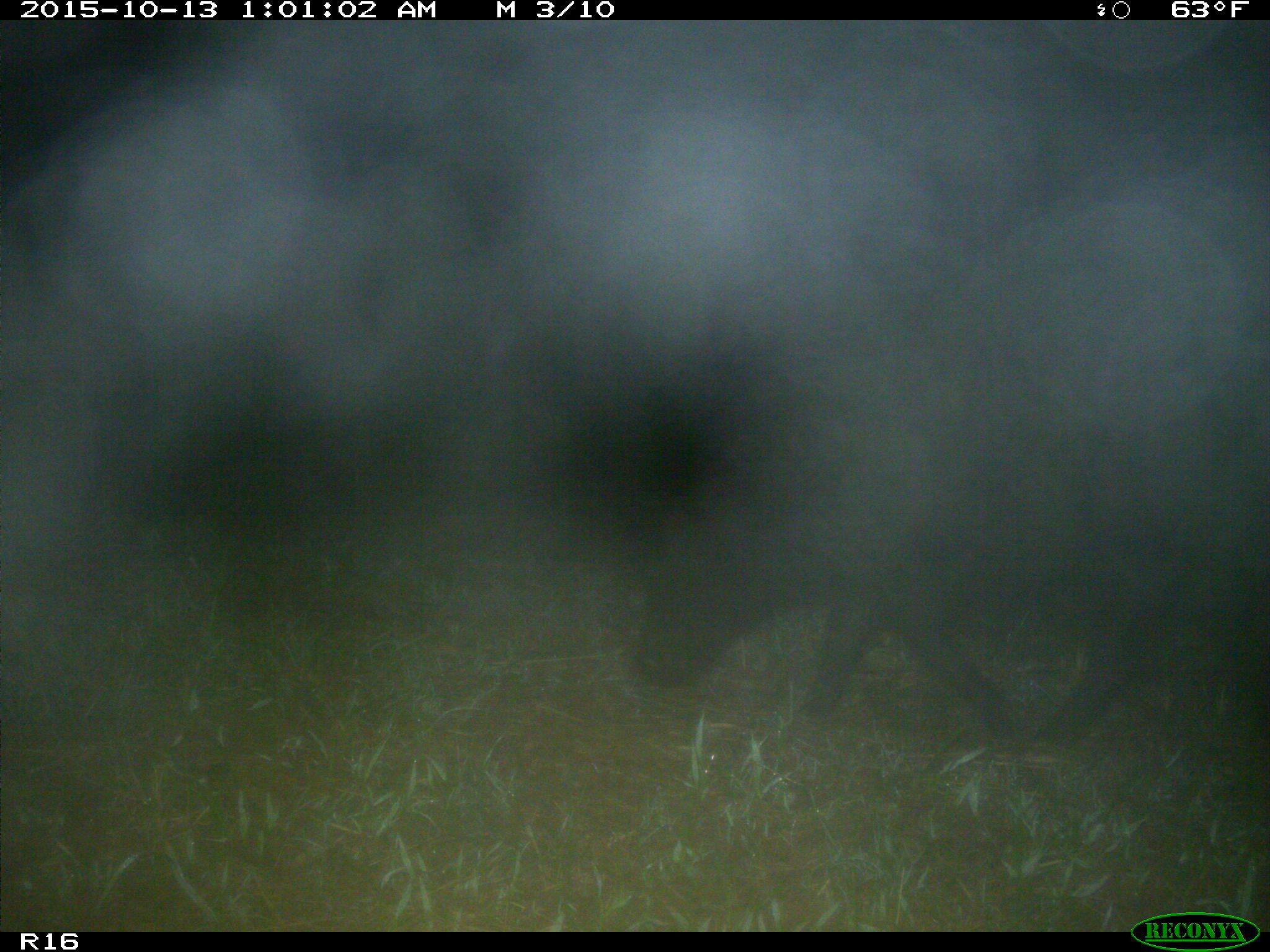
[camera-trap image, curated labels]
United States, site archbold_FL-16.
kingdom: Animalia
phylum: Chordata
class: Mammalia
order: Artiodactyla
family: Suidae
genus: Sus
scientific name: Sus scrofa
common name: wild boar